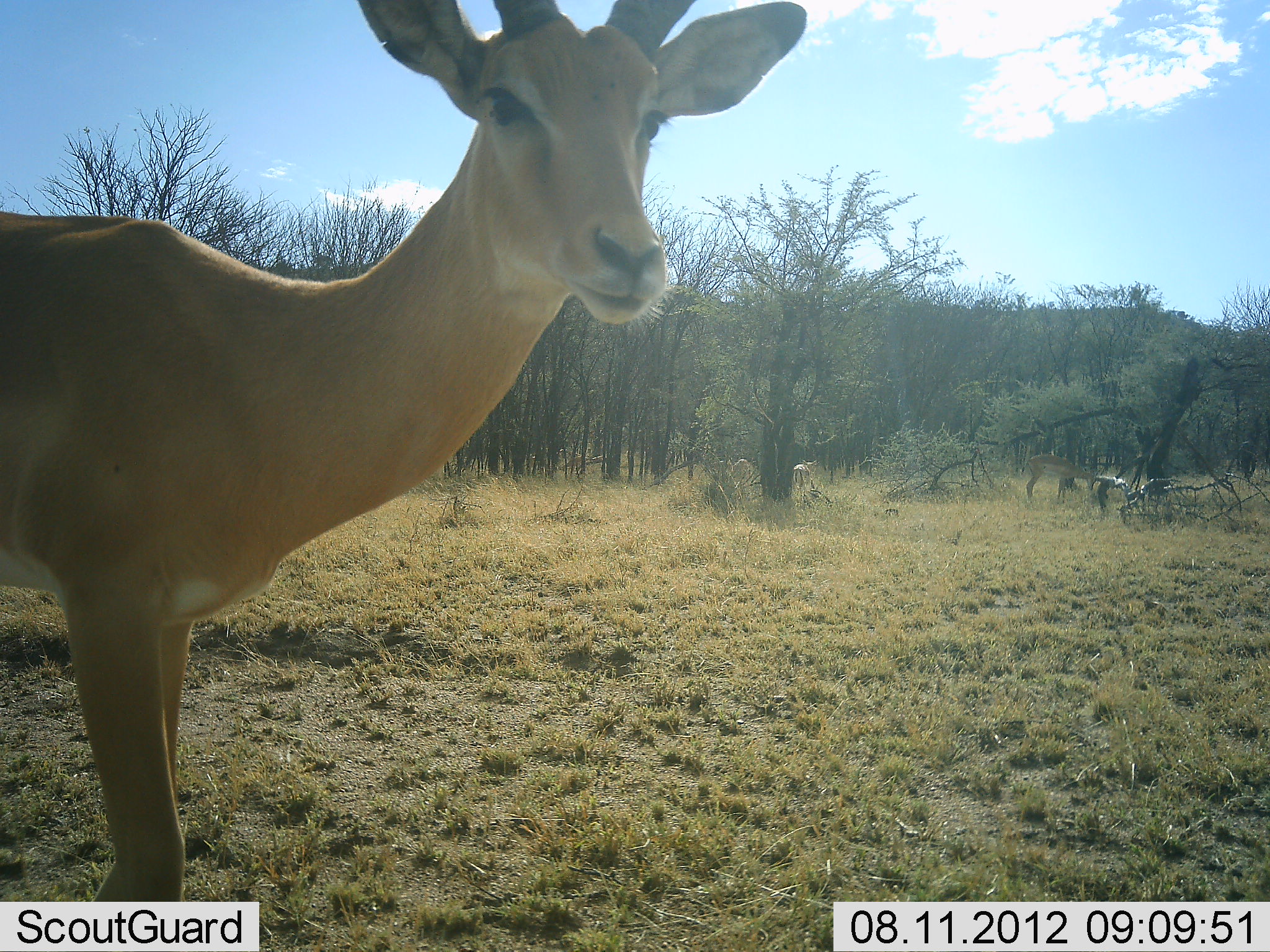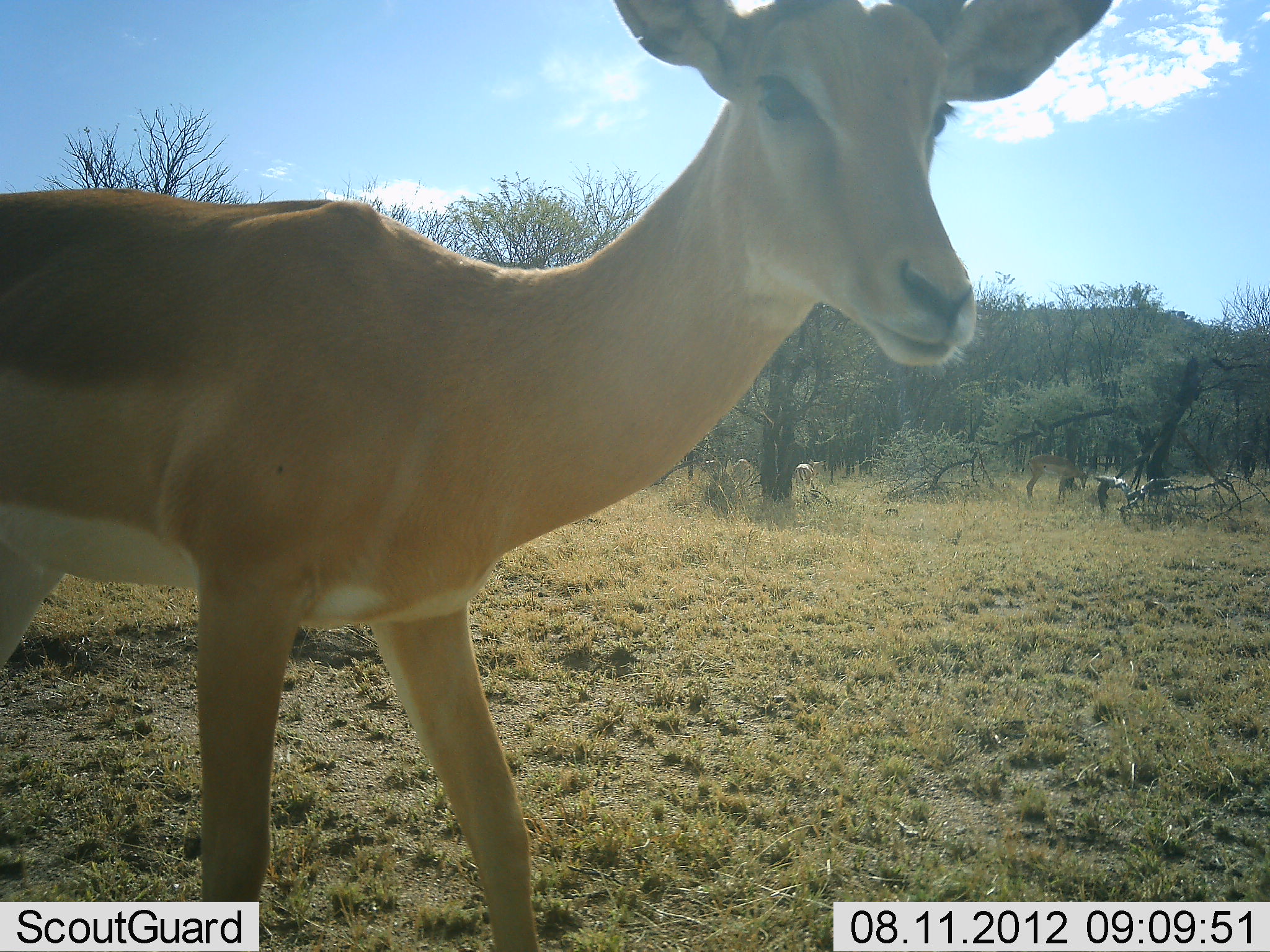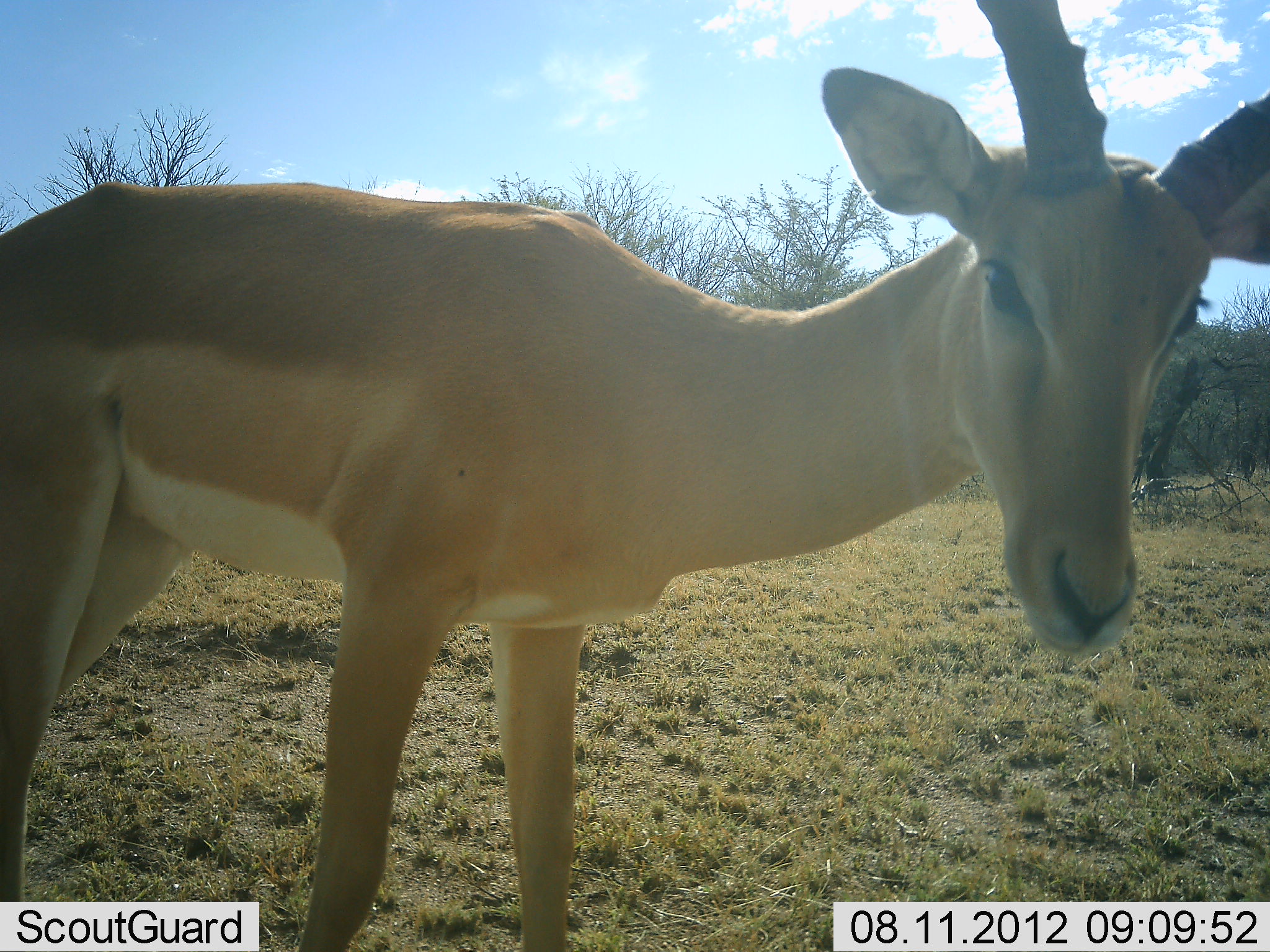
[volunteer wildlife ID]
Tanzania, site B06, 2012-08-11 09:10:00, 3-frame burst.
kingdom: Animalia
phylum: Chordata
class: Mammalia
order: Artiodactyla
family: Bovidae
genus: Aepyceros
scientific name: Aepyceros melampus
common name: impala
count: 1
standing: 100%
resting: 0%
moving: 0%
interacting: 0%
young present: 0%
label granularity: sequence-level